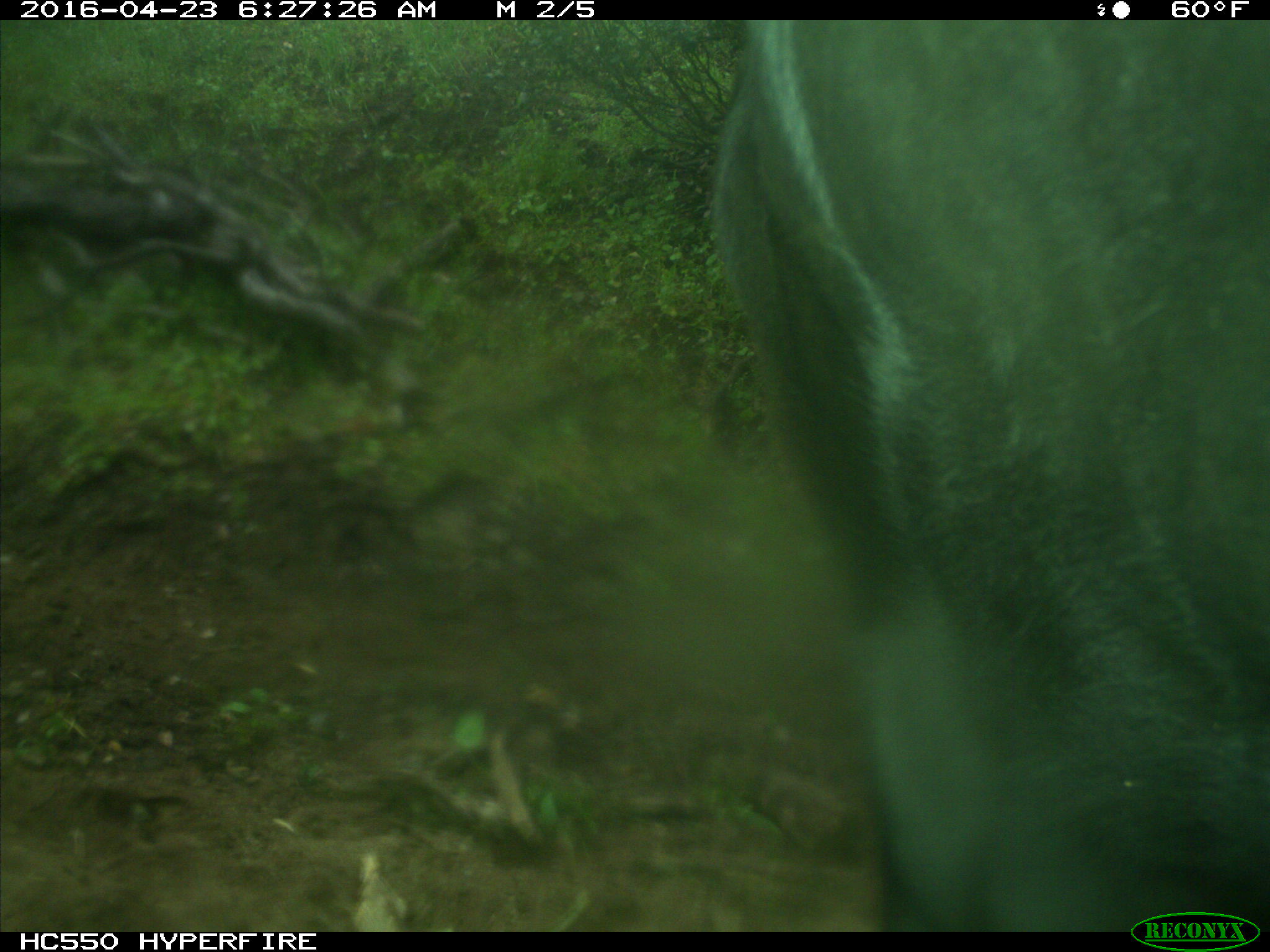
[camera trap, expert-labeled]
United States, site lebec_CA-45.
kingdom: Animalia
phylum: Chordata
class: Mammalia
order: Artiodactyla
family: Bovidae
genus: Bos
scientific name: Bos taurus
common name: domestic cow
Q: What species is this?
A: Bos taurus (domestic cow).